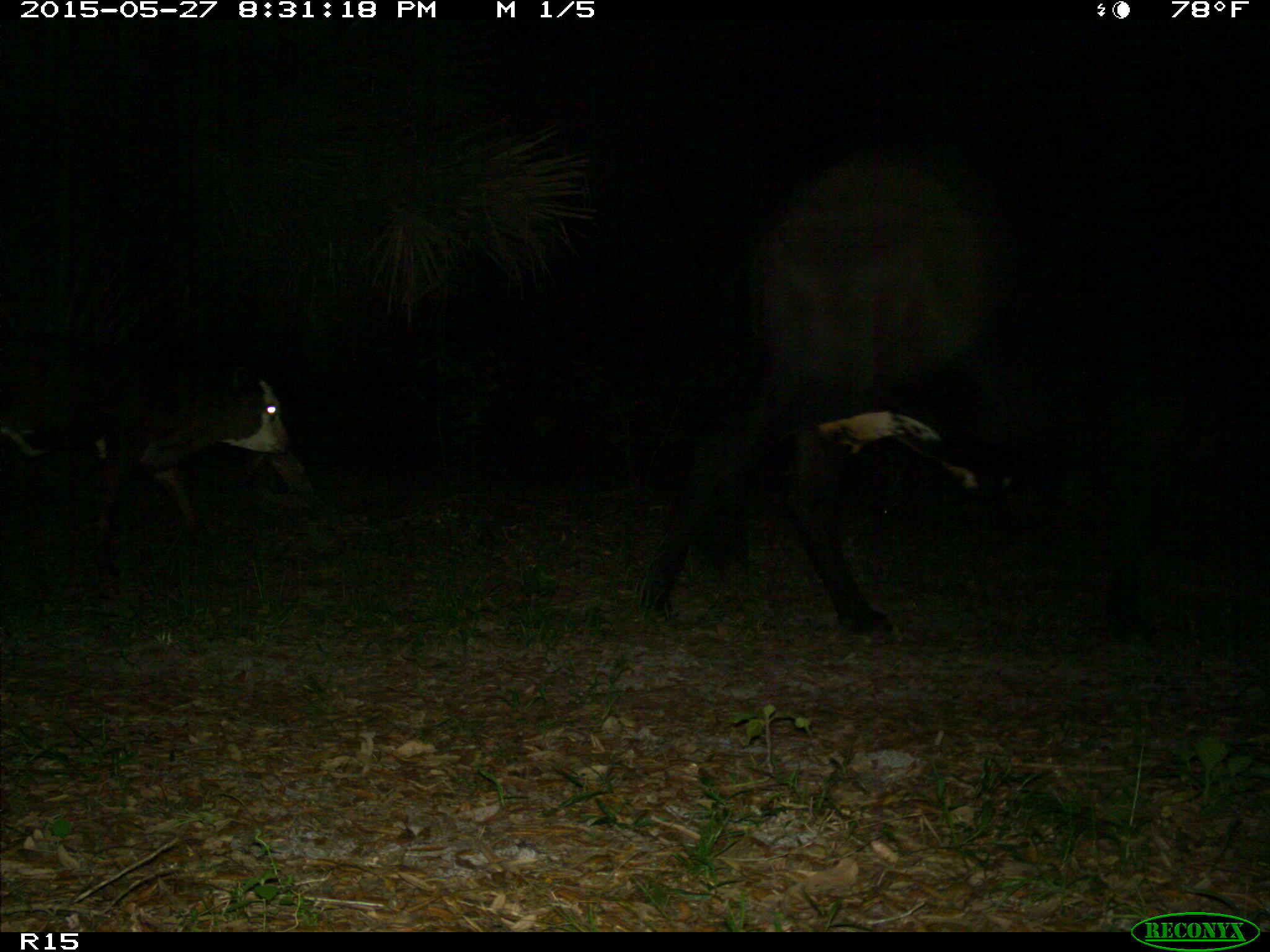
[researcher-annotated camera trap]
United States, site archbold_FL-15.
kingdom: Animalia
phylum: Chordata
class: Mammalia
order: Artiodactyla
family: Bovidae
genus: Bos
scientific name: Bos taurus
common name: domestic cow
Bos taurus (domestic cow).